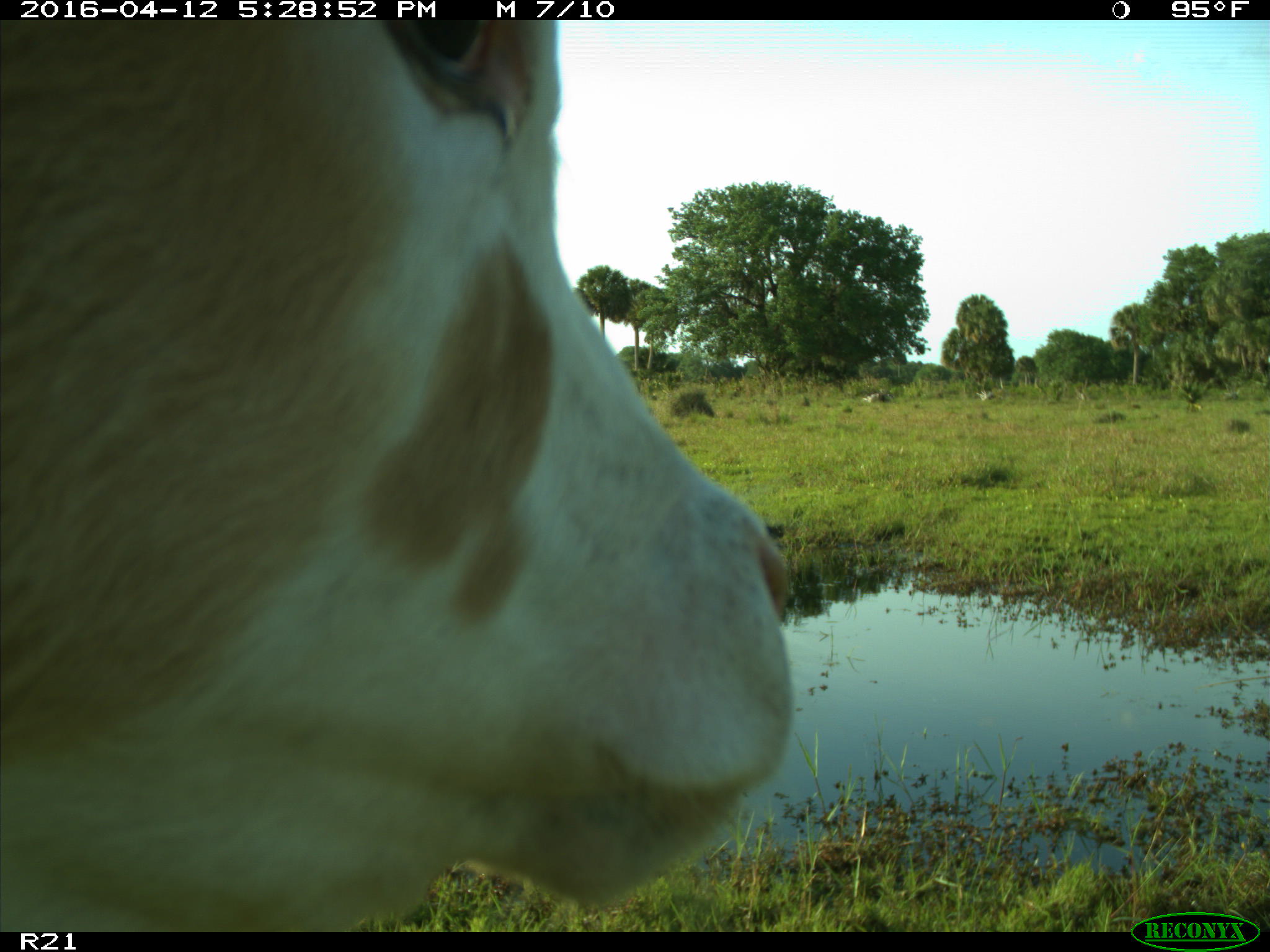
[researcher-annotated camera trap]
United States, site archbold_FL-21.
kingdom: Animalia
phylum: Chordata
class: Mammalia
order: Artiodactyla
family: Bovidae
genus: Bos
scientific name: Bos taurus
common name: domestic cow